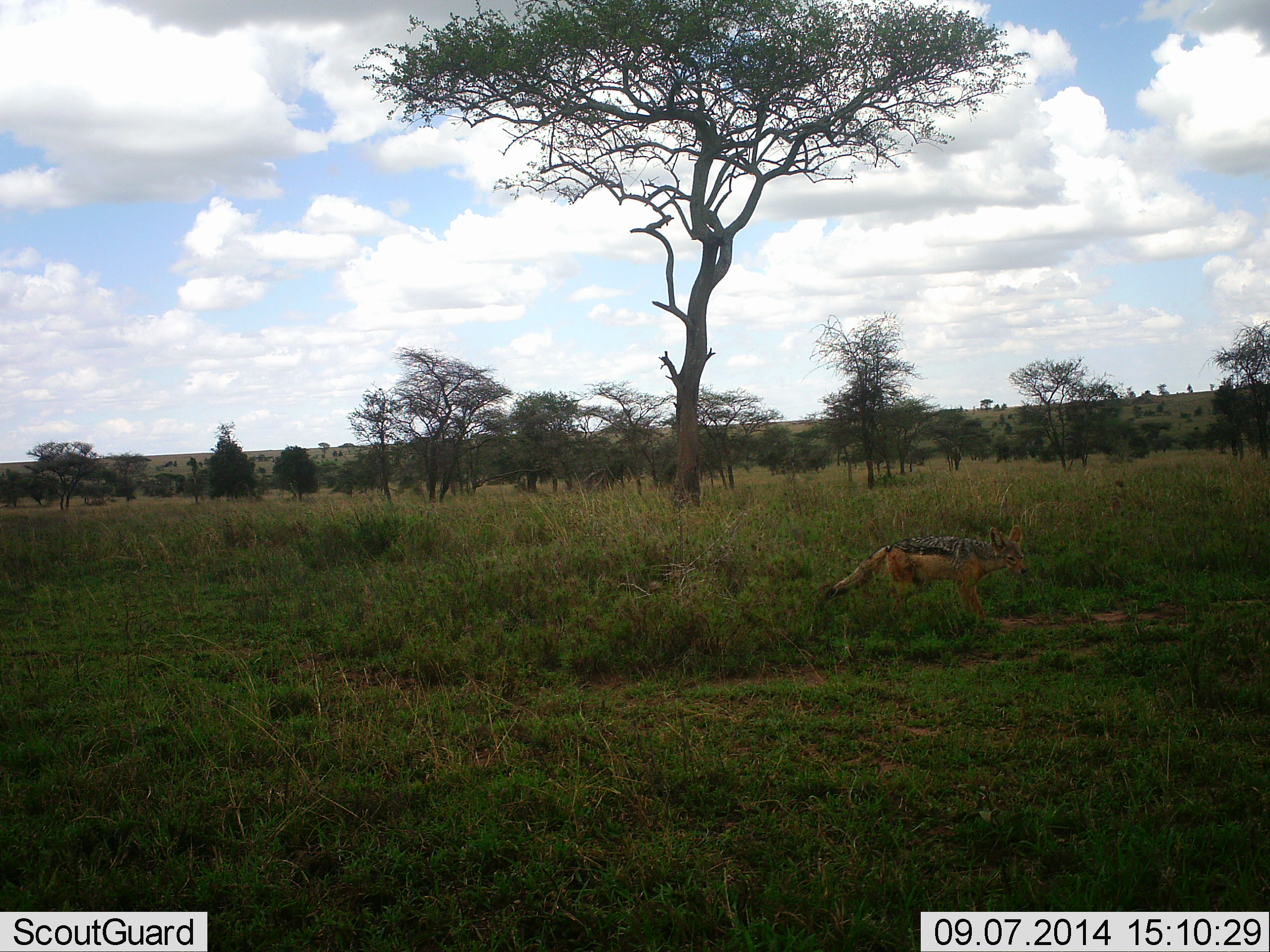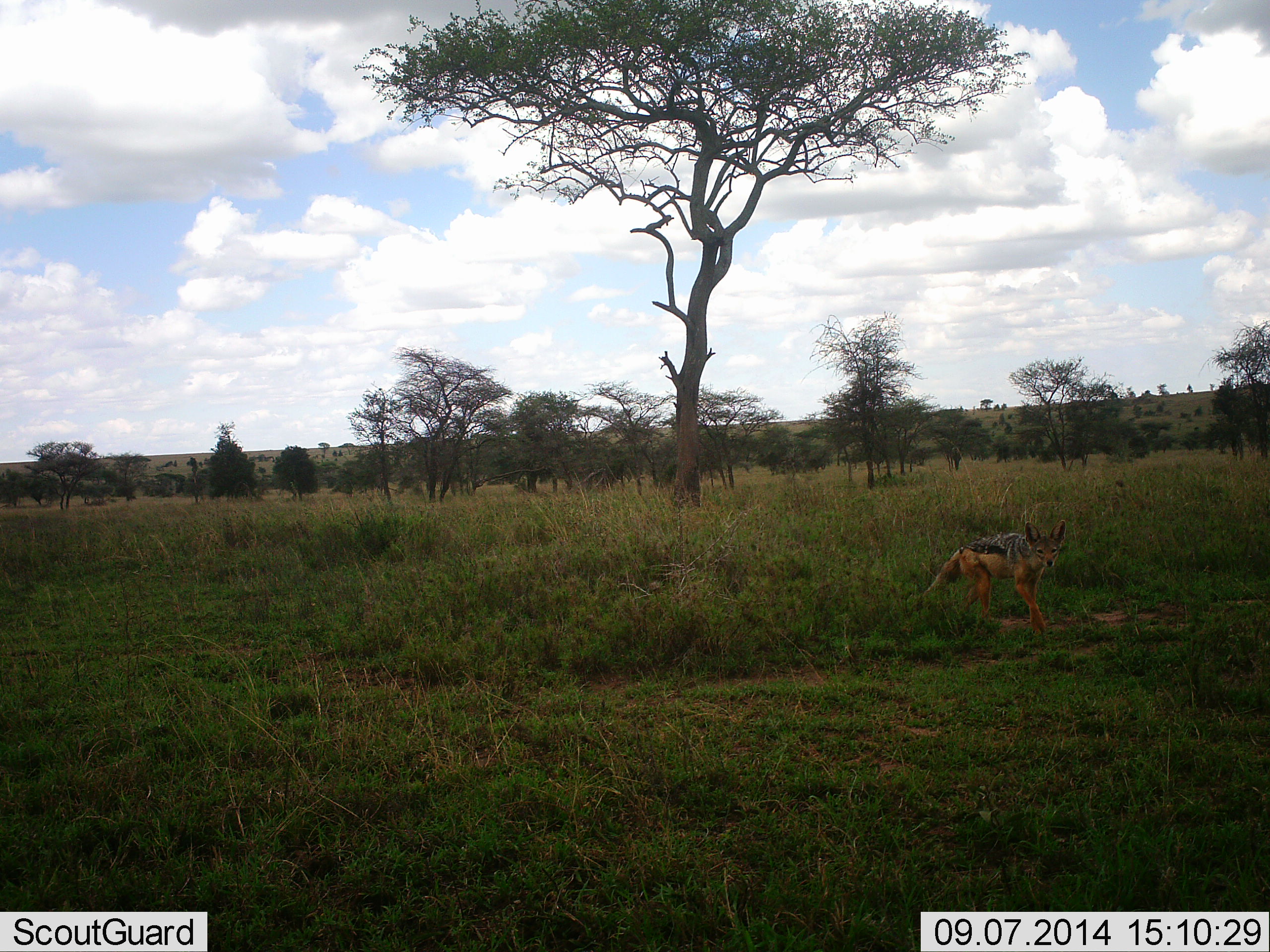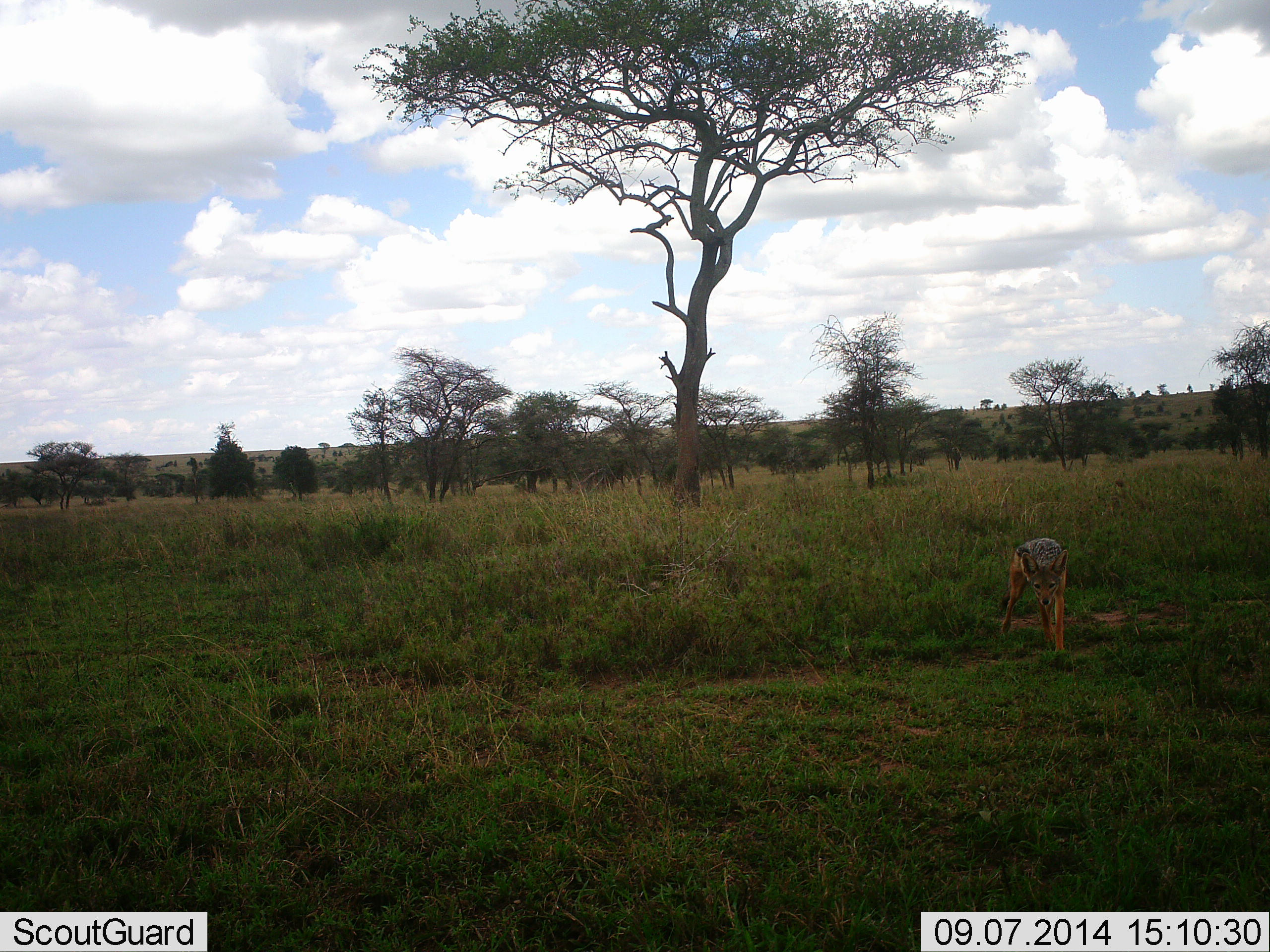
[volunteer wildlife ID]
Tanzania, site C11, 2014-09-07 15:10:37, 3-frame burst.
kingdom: Animalia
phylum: Chordata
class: Mammalia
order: Carnivora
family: Canidae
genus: Lupulella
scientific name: Lupulella mesomelas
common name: black-backed jackal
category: jackal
Jackal (black-backed jackal) (Lupulella mesomelas), count 1. Behavior (volunteer vote fractions): standing 10%, resting 0%, moving 90%, interacting 0%. Young present (vote fraction): 0%. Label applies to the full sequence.